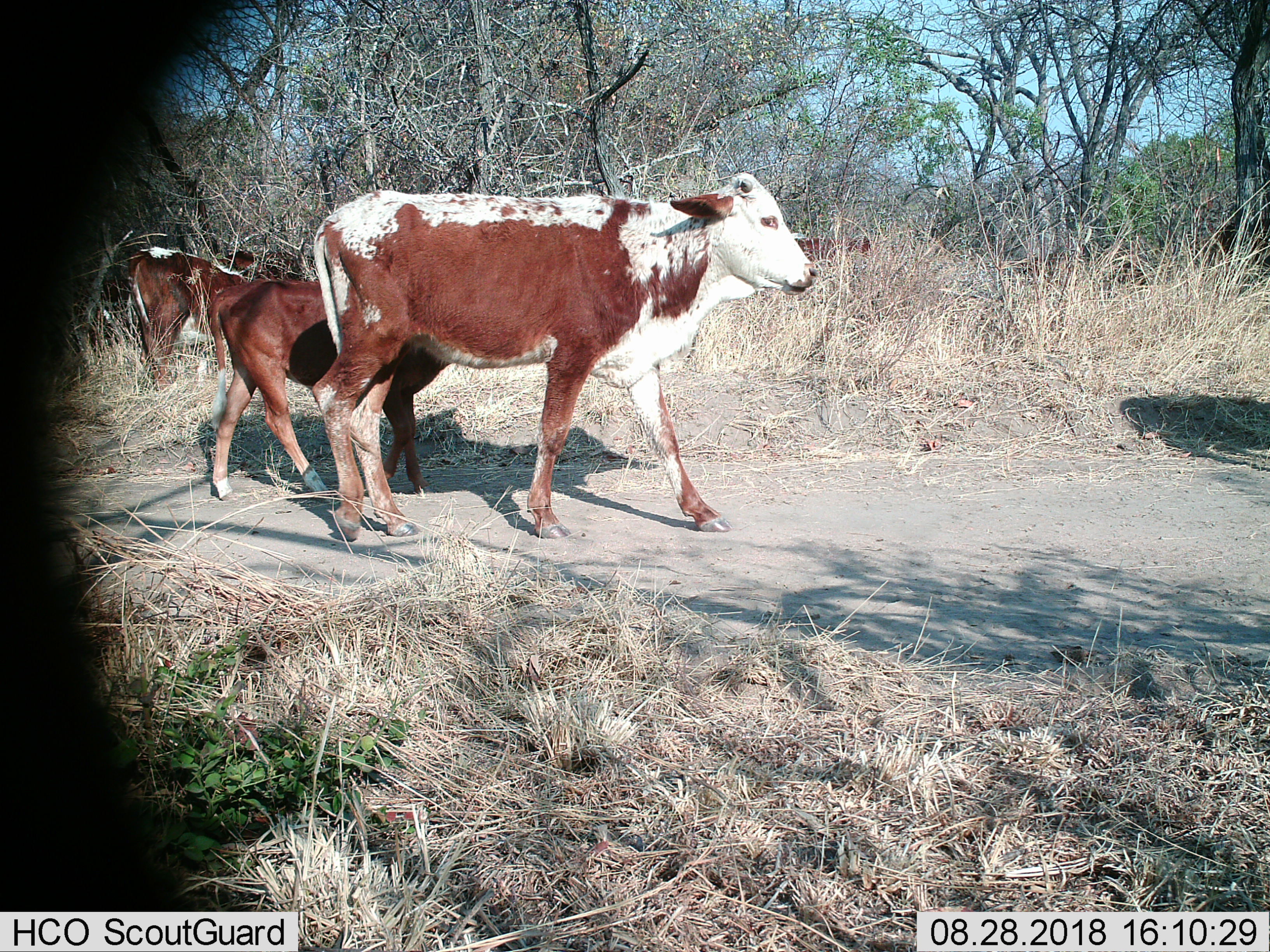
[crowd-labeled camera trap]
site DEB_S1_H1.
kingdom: Animalia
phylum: Chordata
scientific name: Vertebrata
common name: domestic animal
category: domesticanimal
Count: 4.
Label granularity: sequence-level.